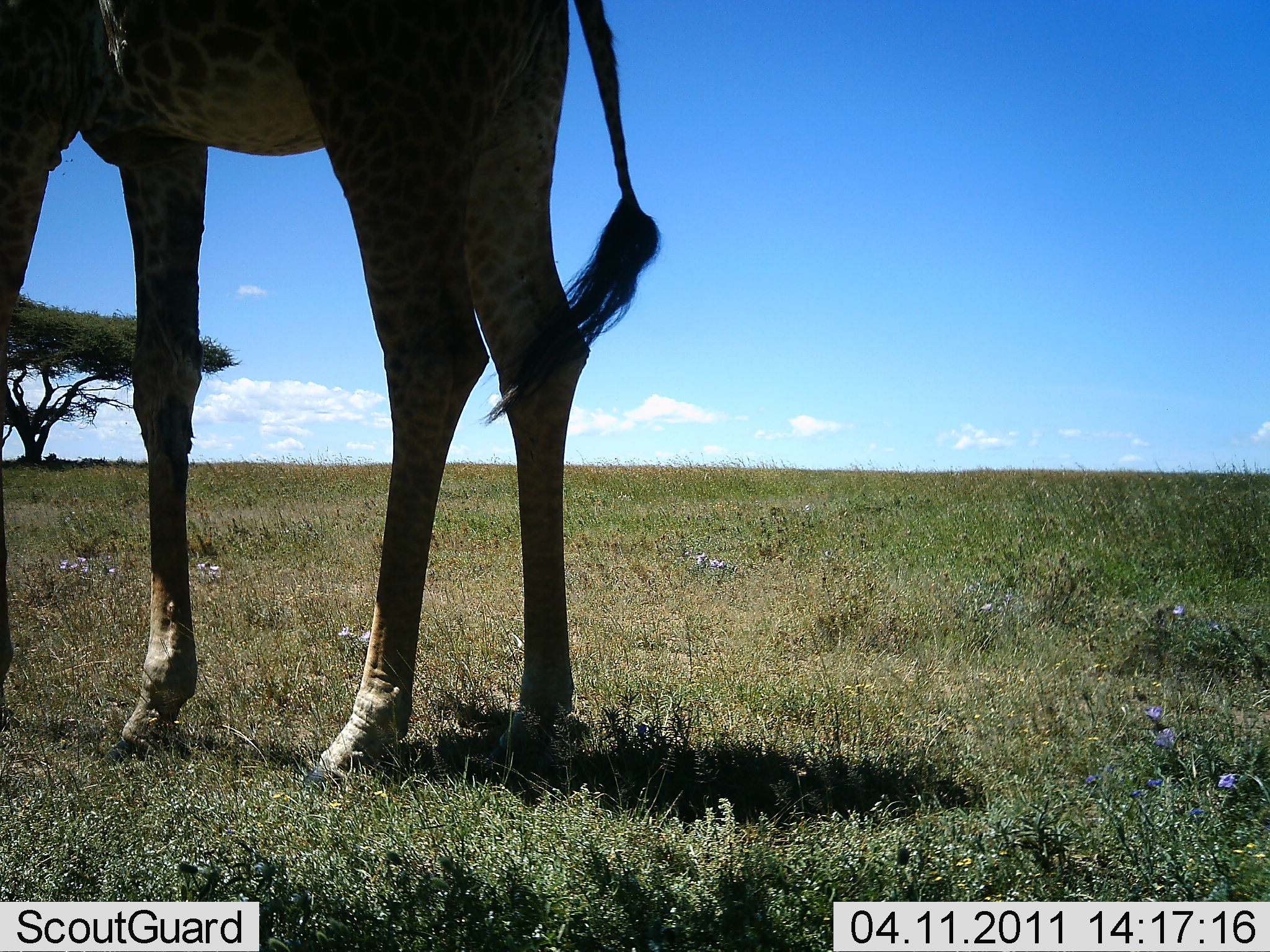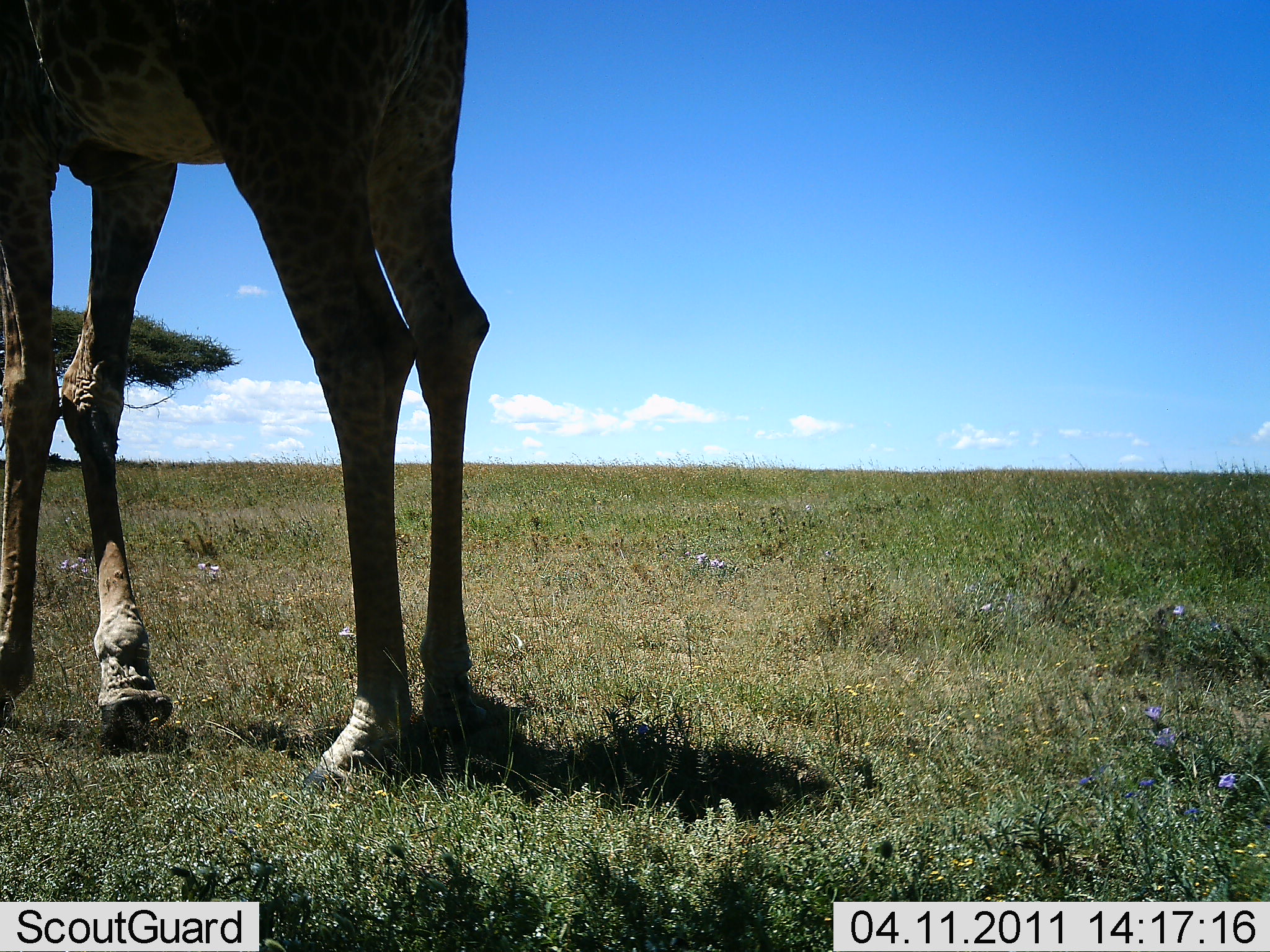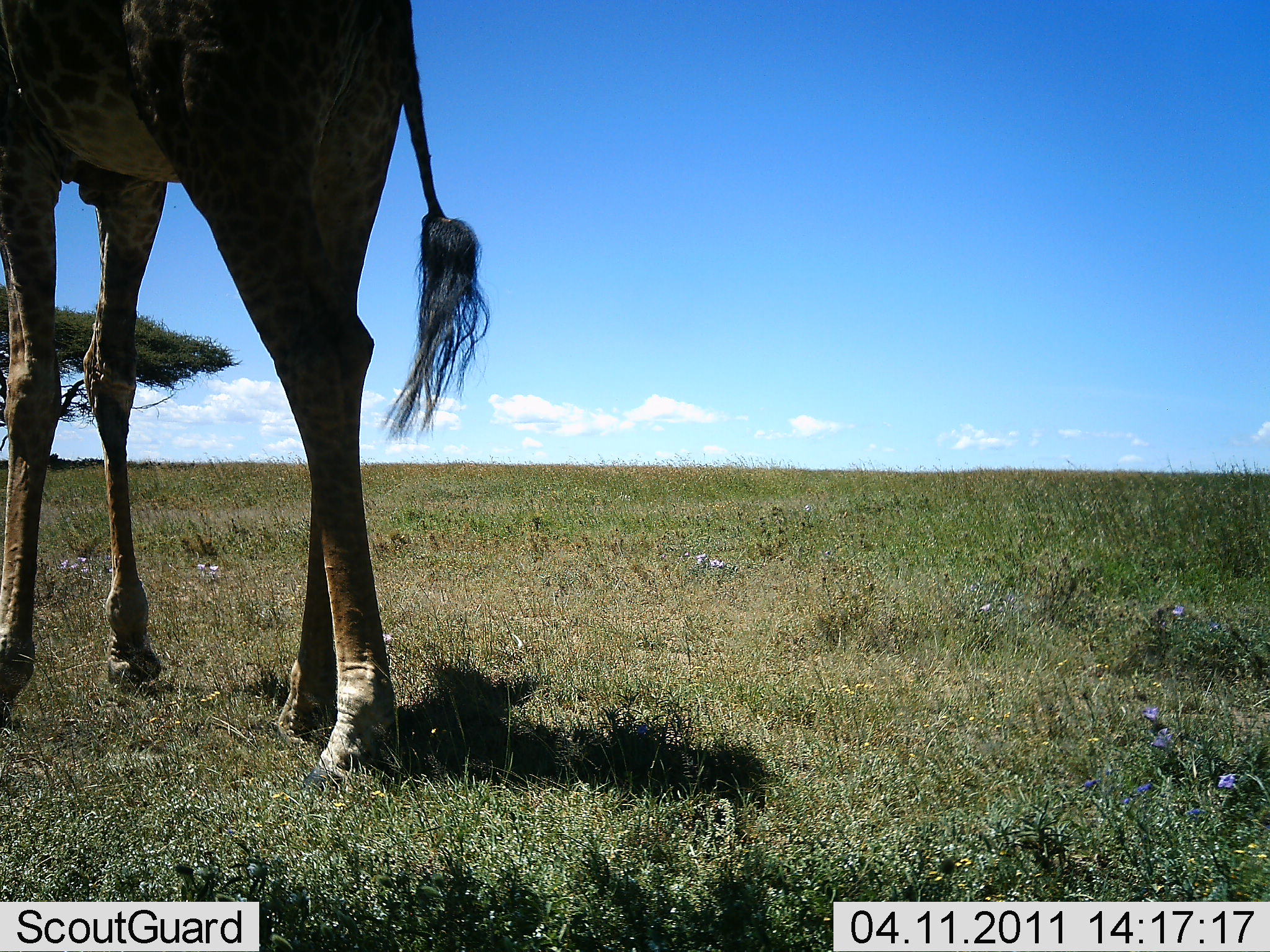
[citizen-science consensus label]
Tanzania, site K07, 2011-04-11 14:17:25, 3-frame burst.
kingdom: Animalia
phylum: Chordata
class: Mammalia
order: Artiodactyla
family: Giraffidae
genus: Giraffa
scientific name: Giraffa camelopardalis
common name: giraffe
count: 1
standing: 33%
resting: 0%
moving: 67%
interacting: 0%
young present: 0%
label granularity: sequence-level